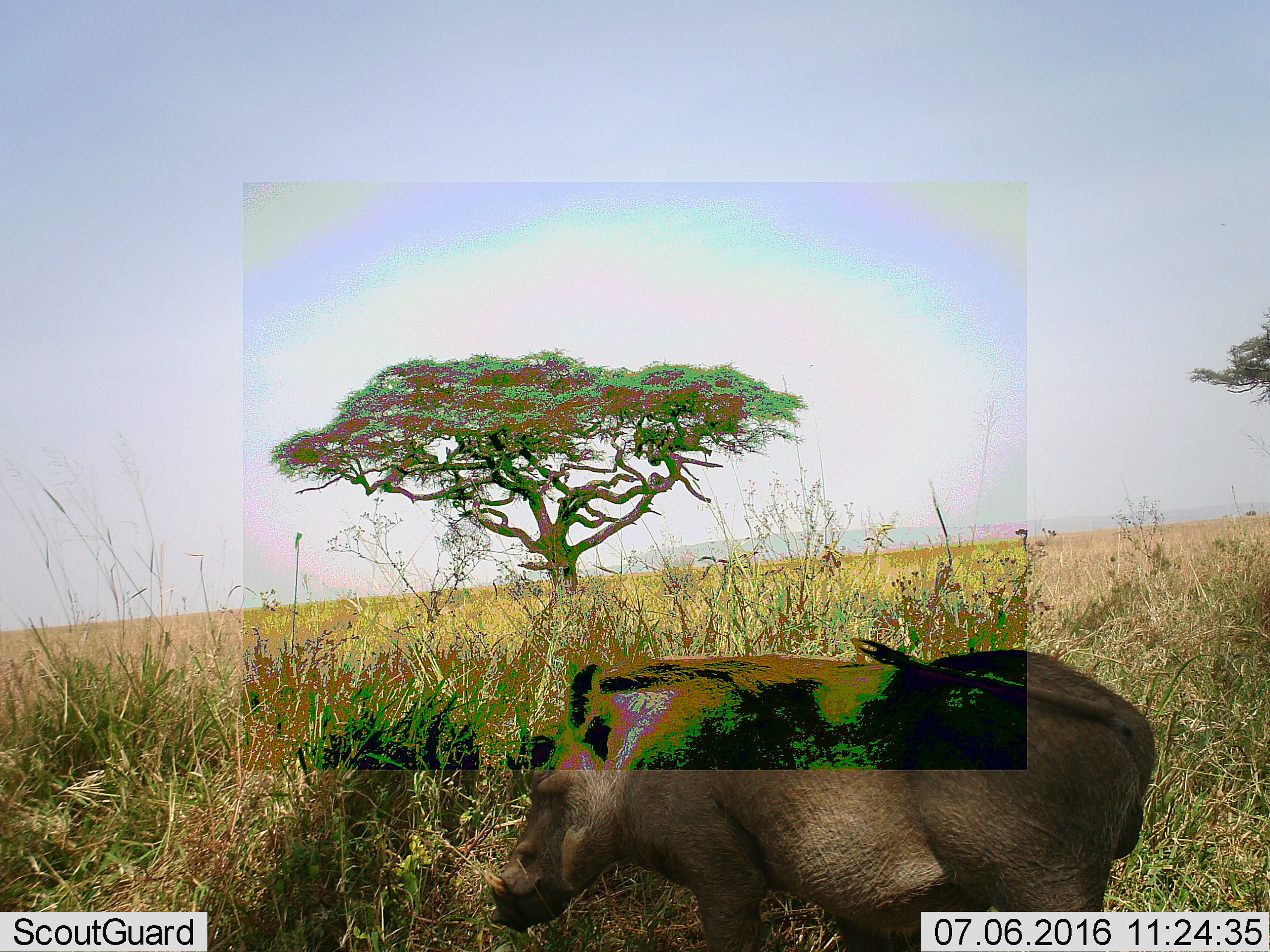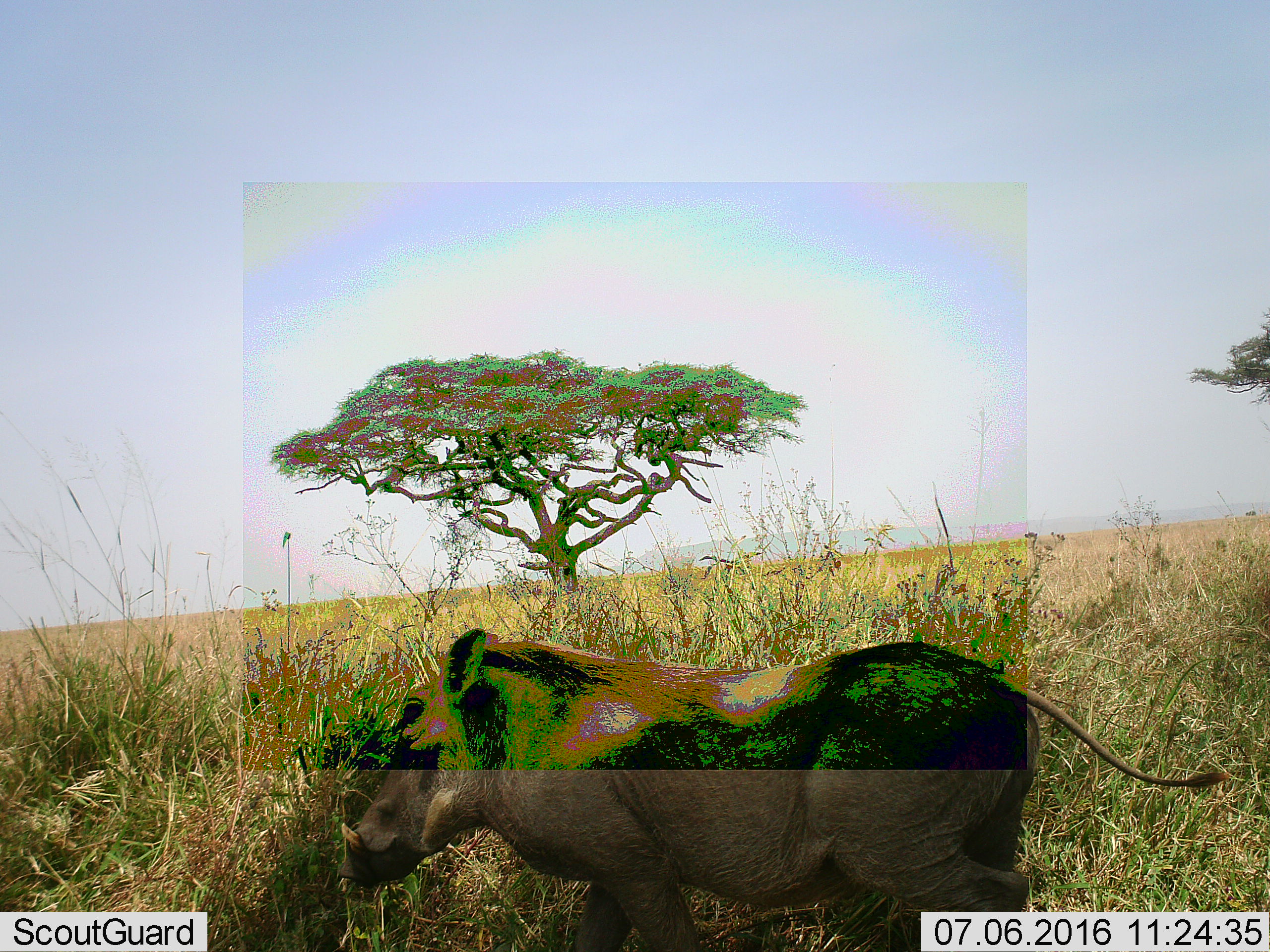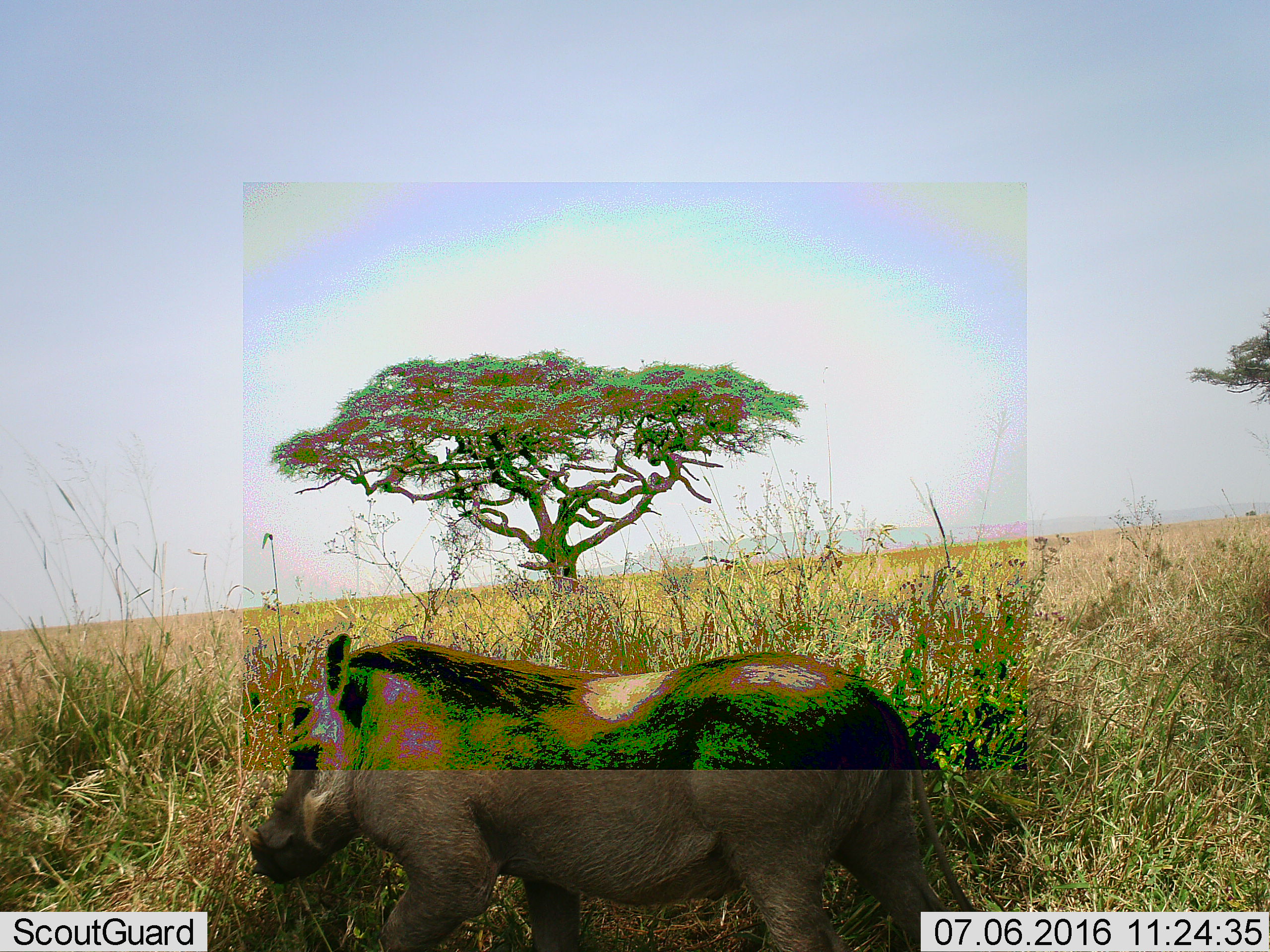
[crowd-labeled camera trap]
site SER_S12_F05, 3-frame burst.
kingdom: Animalia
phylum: Chordata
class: Mammalia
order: Artiodactyla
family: Suidae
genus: Phacochoerus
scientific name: Phacochoerus africanus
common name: warthog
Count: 1.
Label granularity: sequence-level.